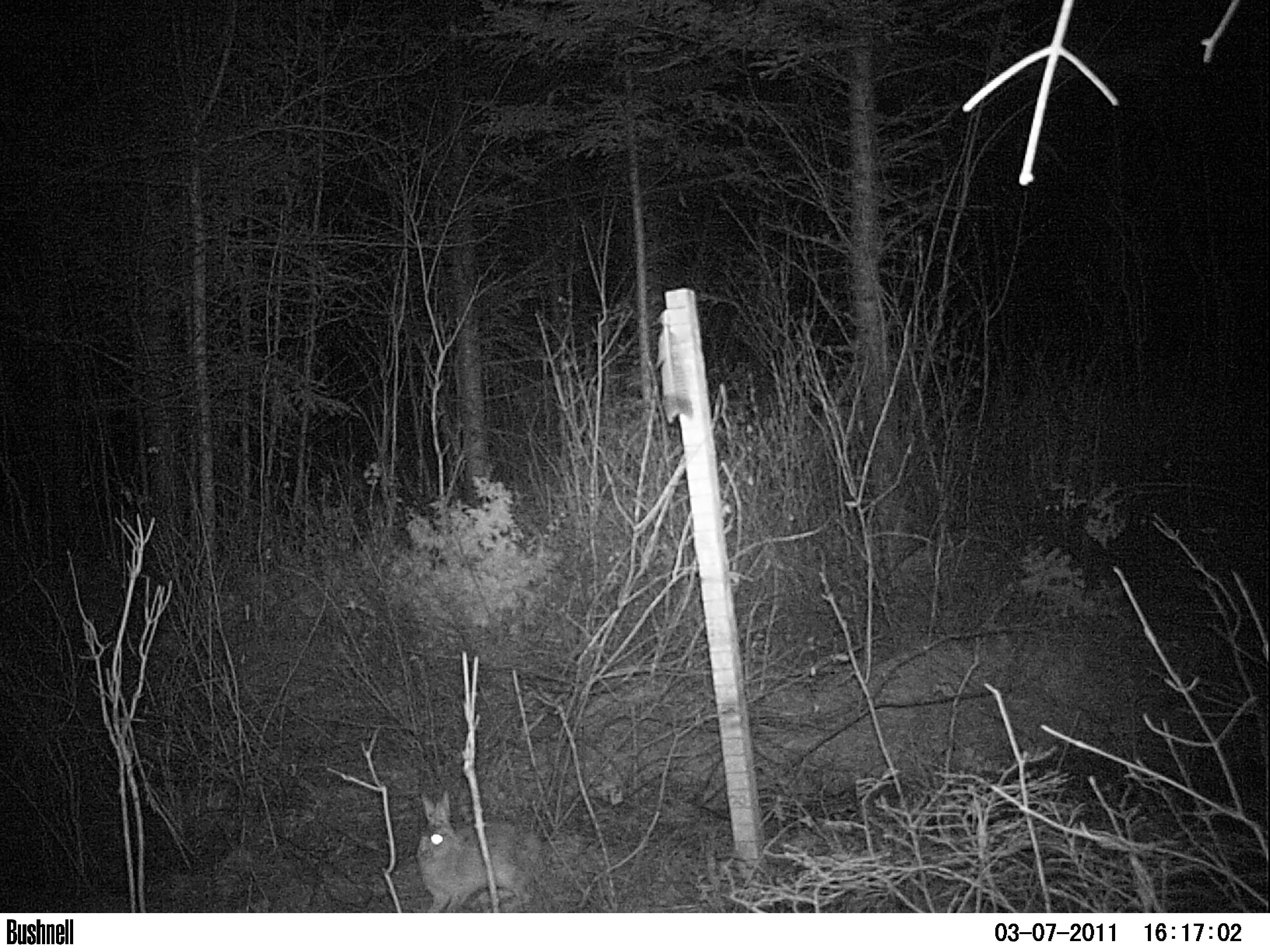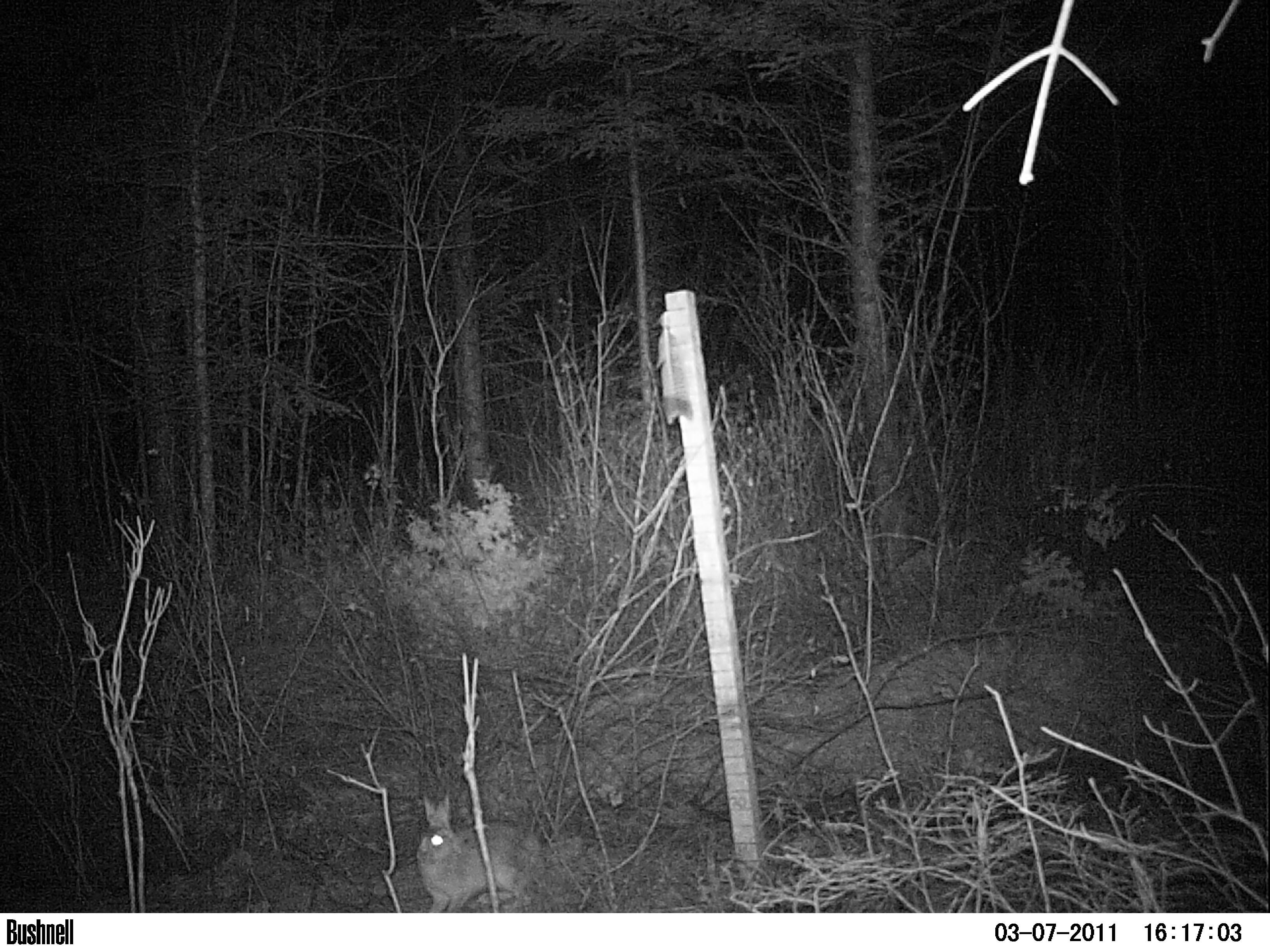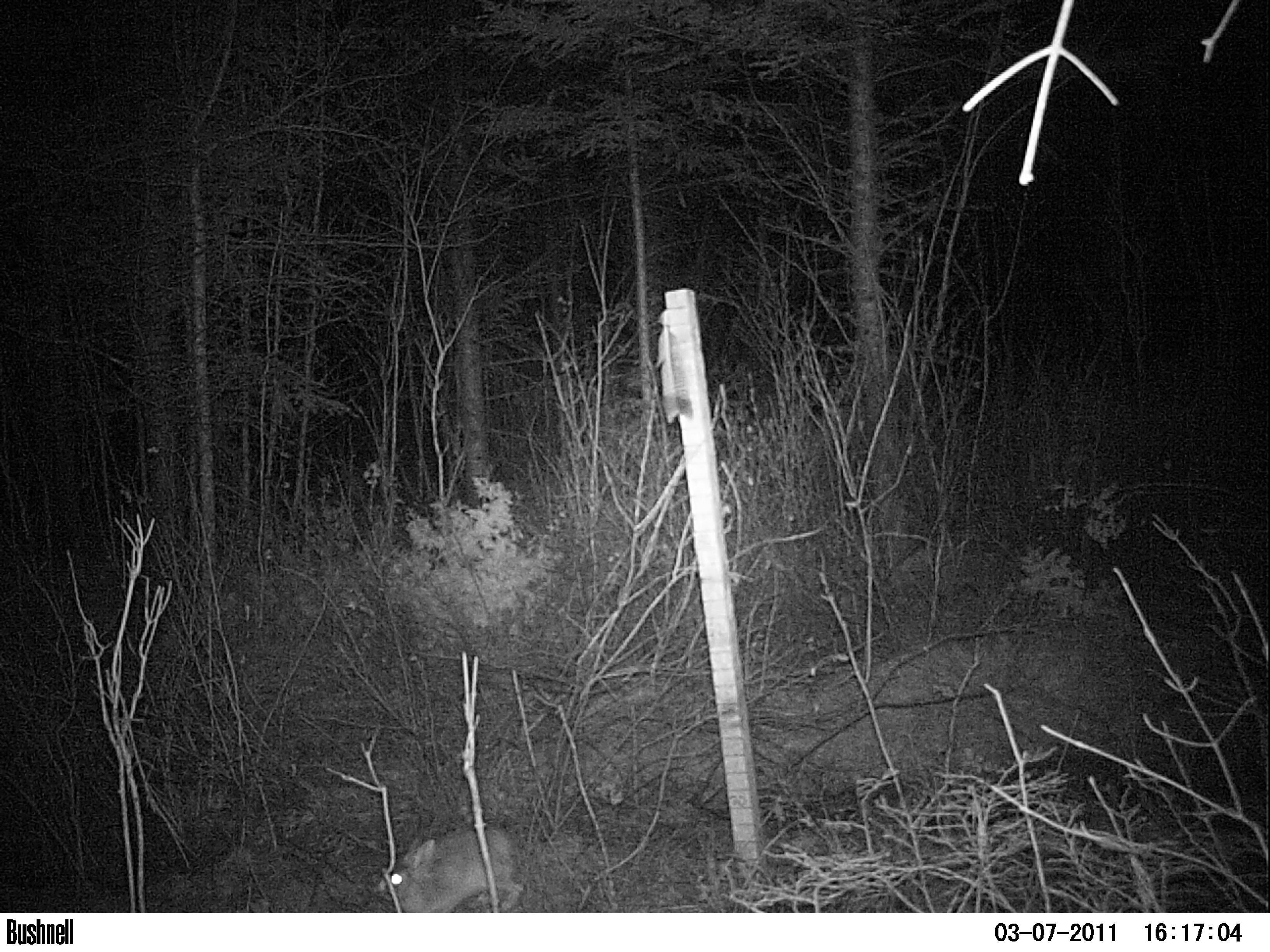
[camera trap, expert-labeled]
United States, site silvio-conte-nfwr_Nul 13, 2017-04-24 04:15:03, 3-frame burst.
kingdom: Animalia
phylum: Chordata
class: Mammalia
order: Lagomorpha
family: Leporidae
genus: Lepus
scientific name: Lepus americanus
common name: snowshoe hare